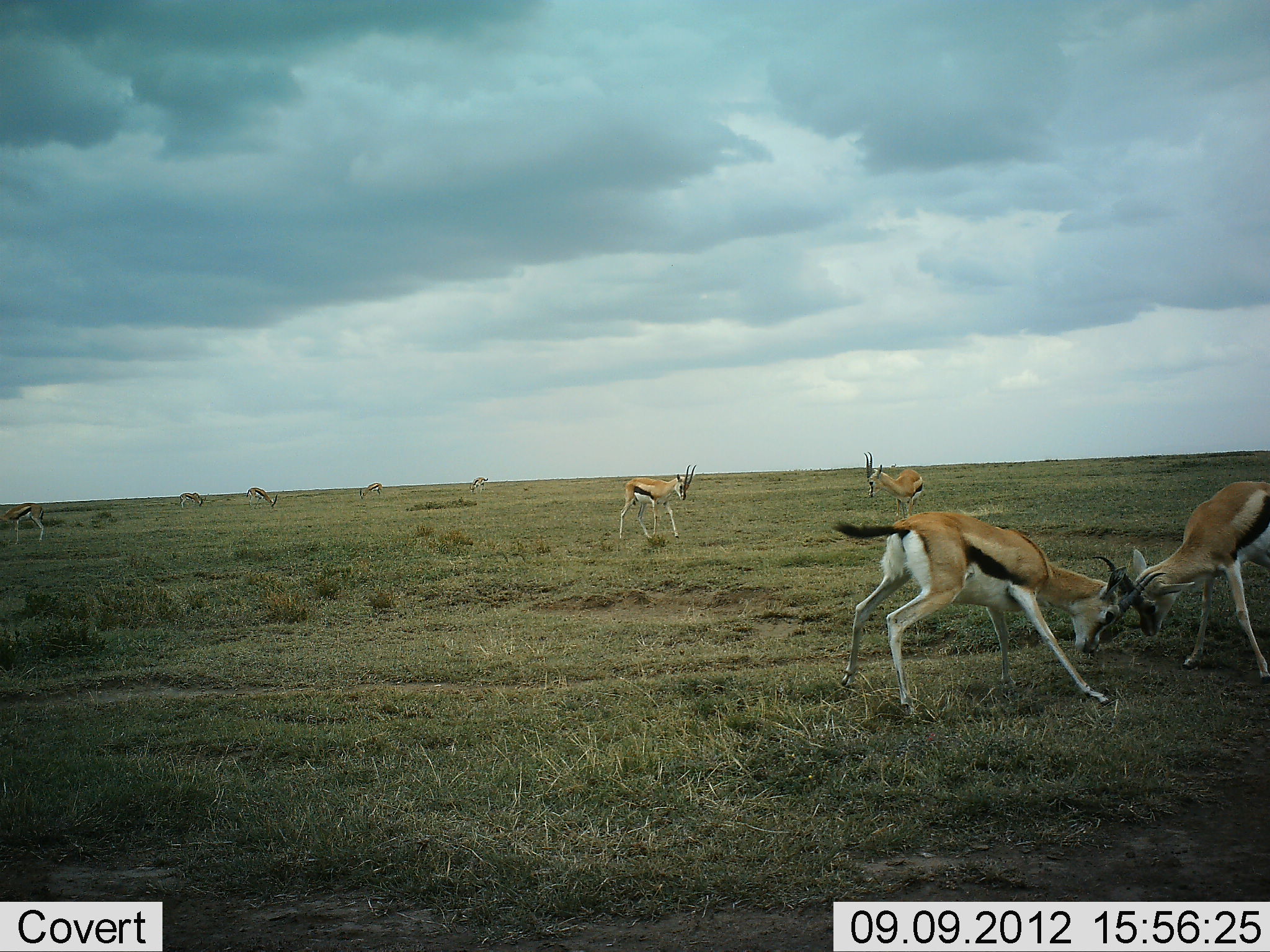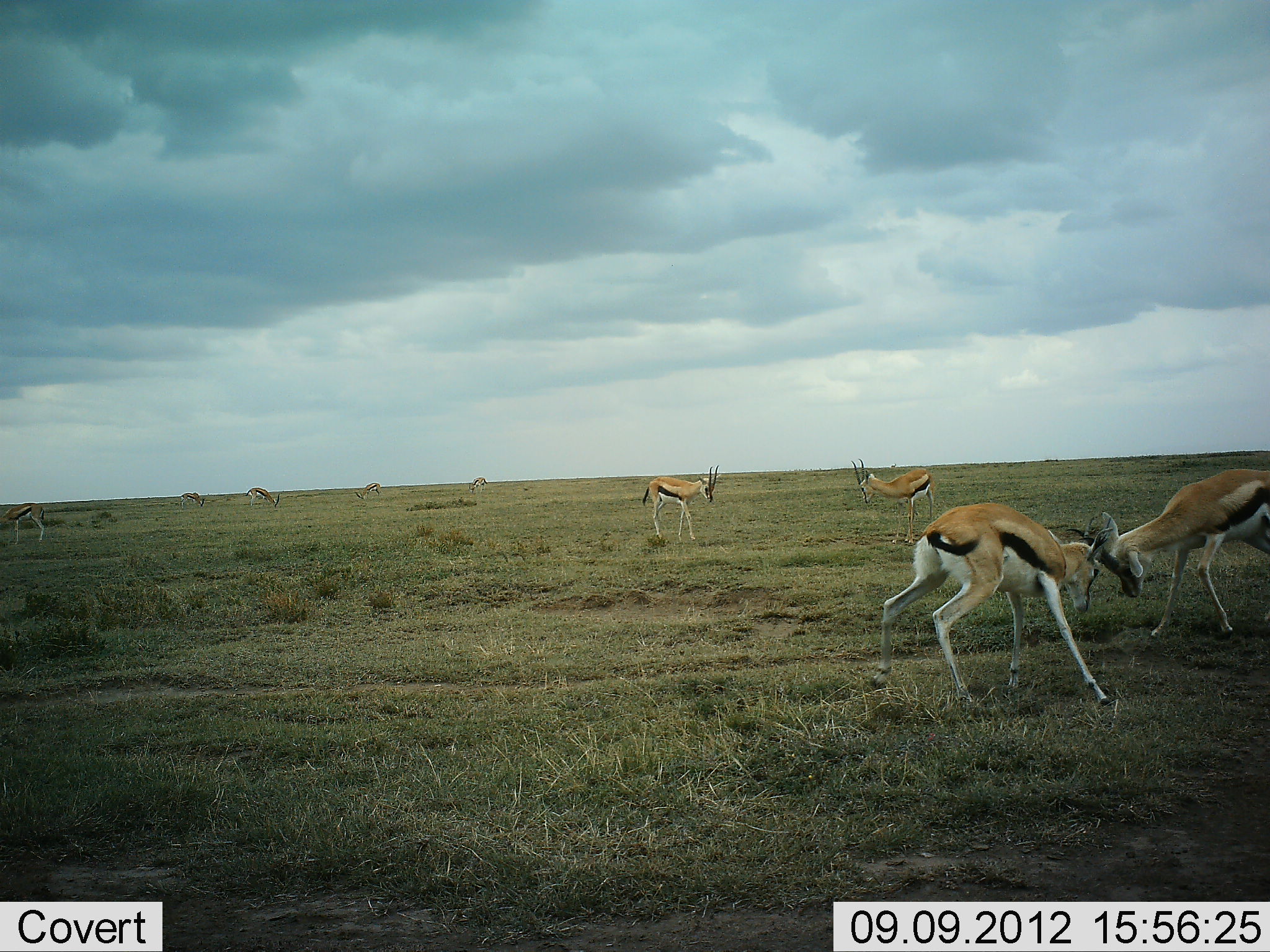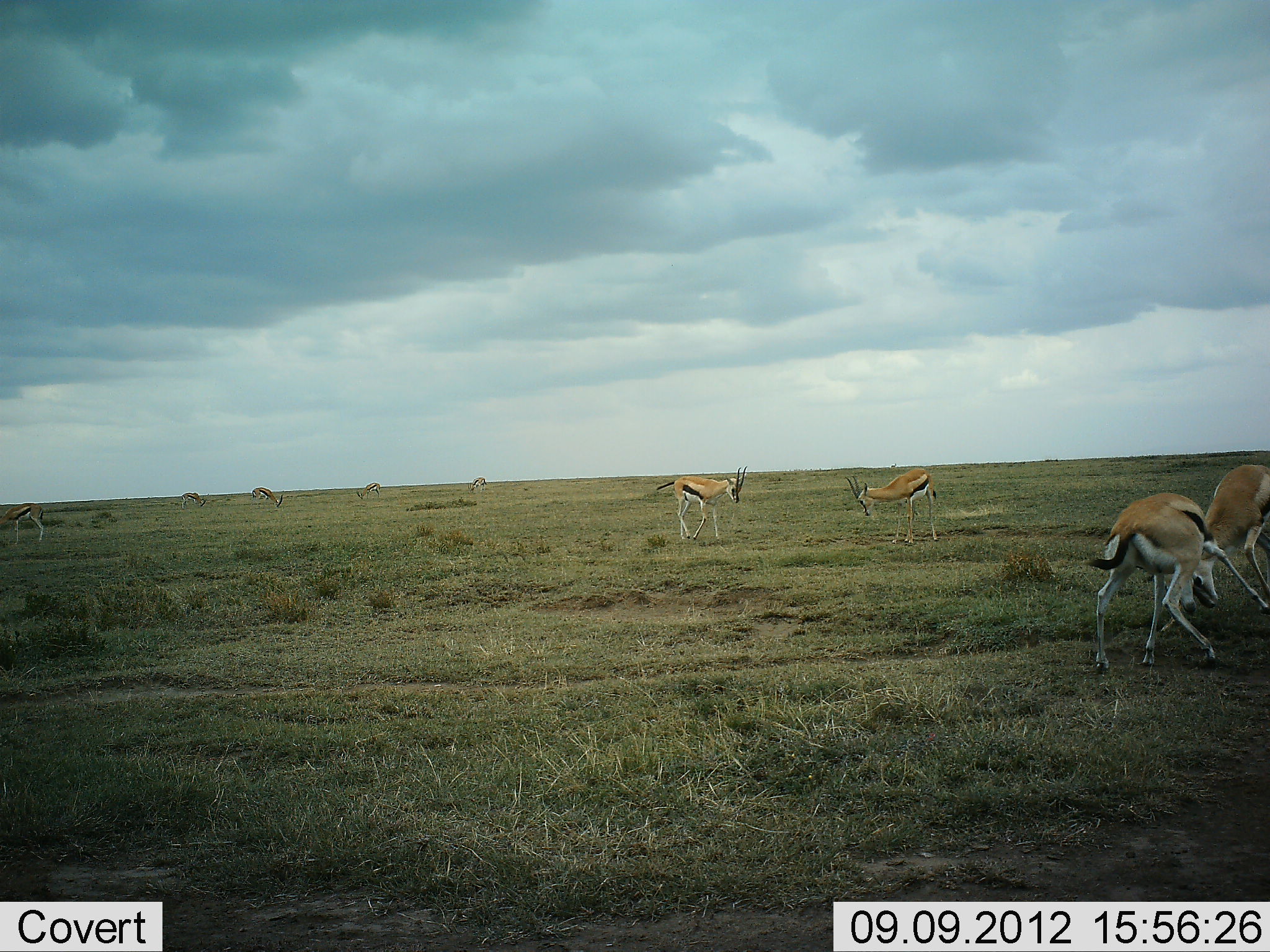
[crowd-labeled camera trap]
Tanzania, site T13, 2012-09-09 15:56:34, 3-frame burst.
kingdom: Animalia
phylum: Chordata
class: Mammalia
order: Artiodactyla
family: Bovidae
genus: Eudorcas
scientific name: Eudorcas thomsonii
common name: thomson's gazelle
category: gazellethomsons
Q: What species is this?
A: Gazellethomsons (thomson's gazelle) (Eudorcas thomsonii).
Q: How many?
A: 9.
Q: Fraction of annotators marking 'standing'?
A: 40%.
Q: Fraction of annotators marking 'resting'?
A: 0%.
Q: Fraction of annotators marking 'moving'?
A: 10%.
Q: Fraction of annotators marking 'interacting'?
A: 100%.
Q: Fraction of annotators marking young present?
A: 0%.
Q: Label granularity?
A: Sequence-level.